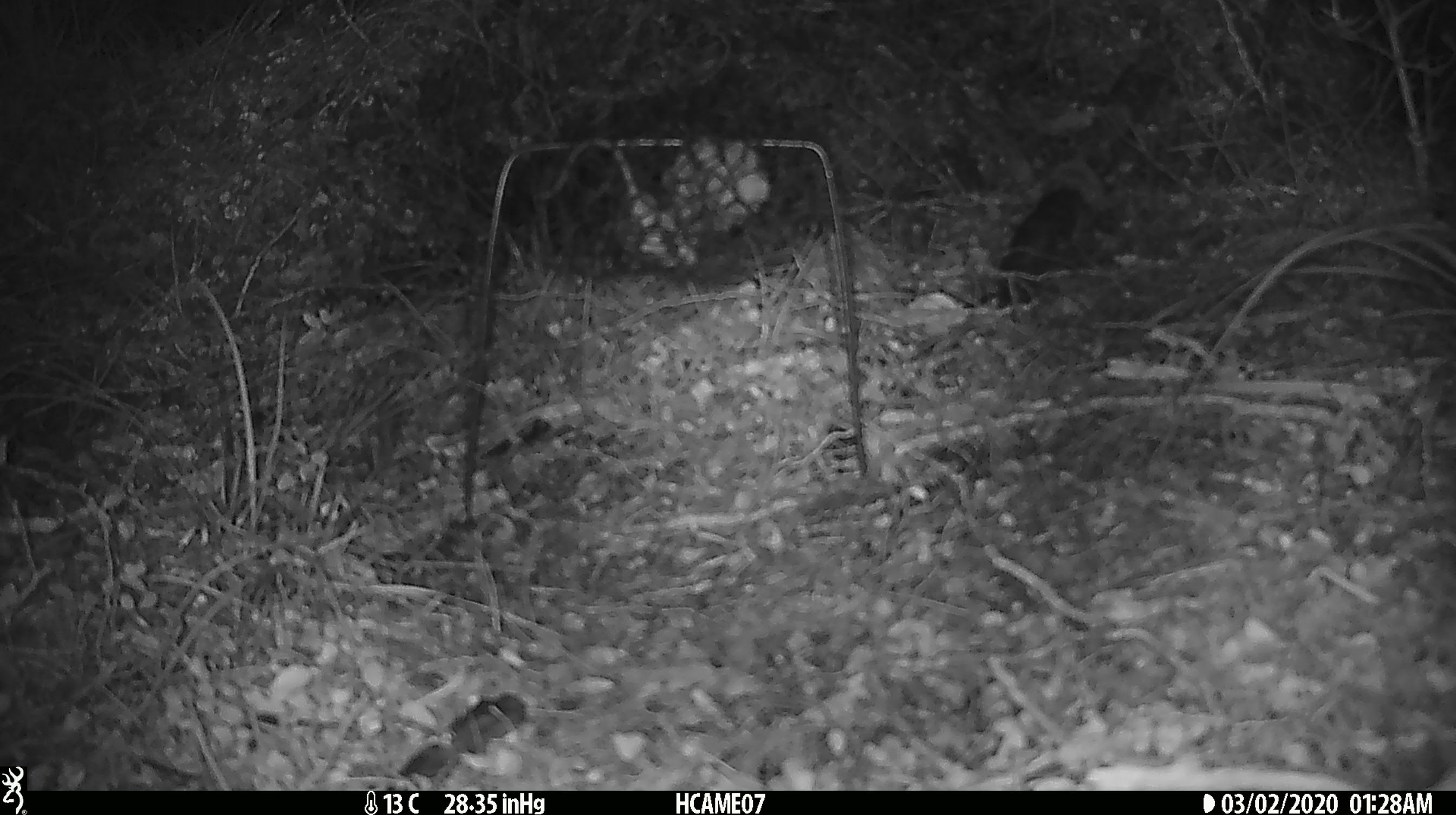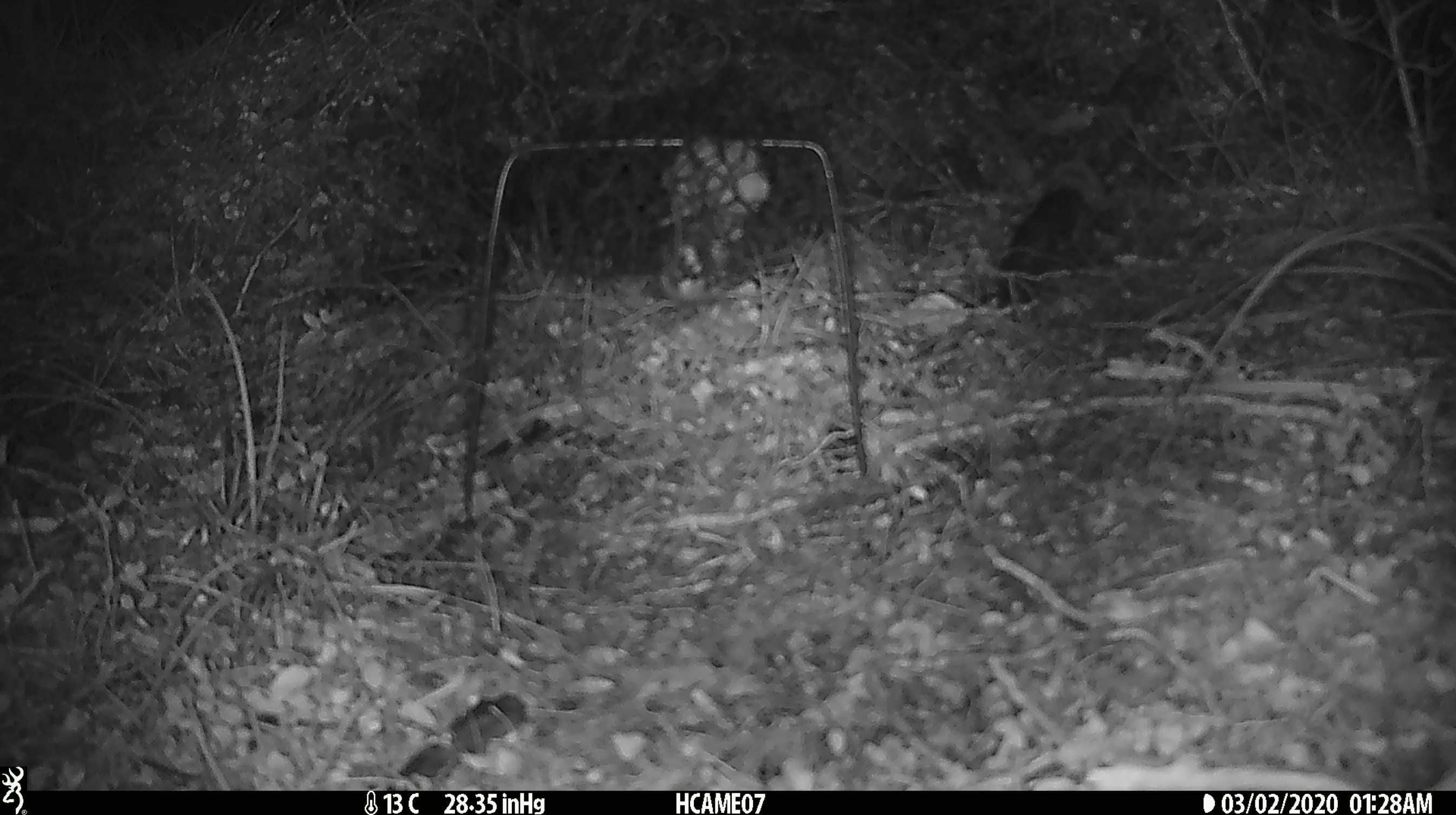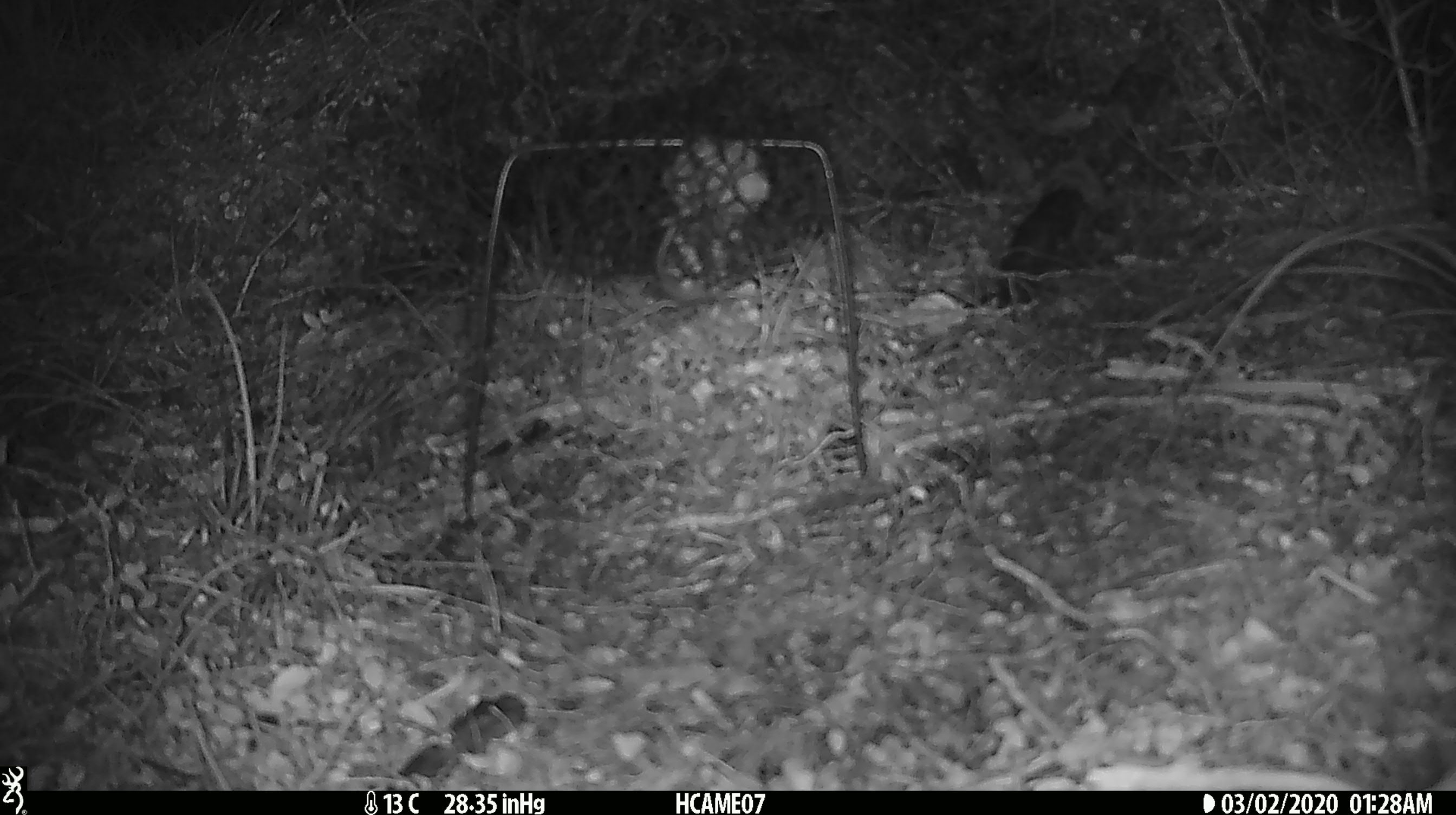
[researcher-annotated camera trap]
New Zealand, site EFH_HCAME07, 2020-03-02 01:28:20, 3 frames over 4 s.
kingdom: Animalia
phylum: Chordata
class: Mammalia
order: Rodentia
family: Muridae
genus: Mus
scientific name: Mus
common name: mouse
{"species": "mouse (Mus)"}